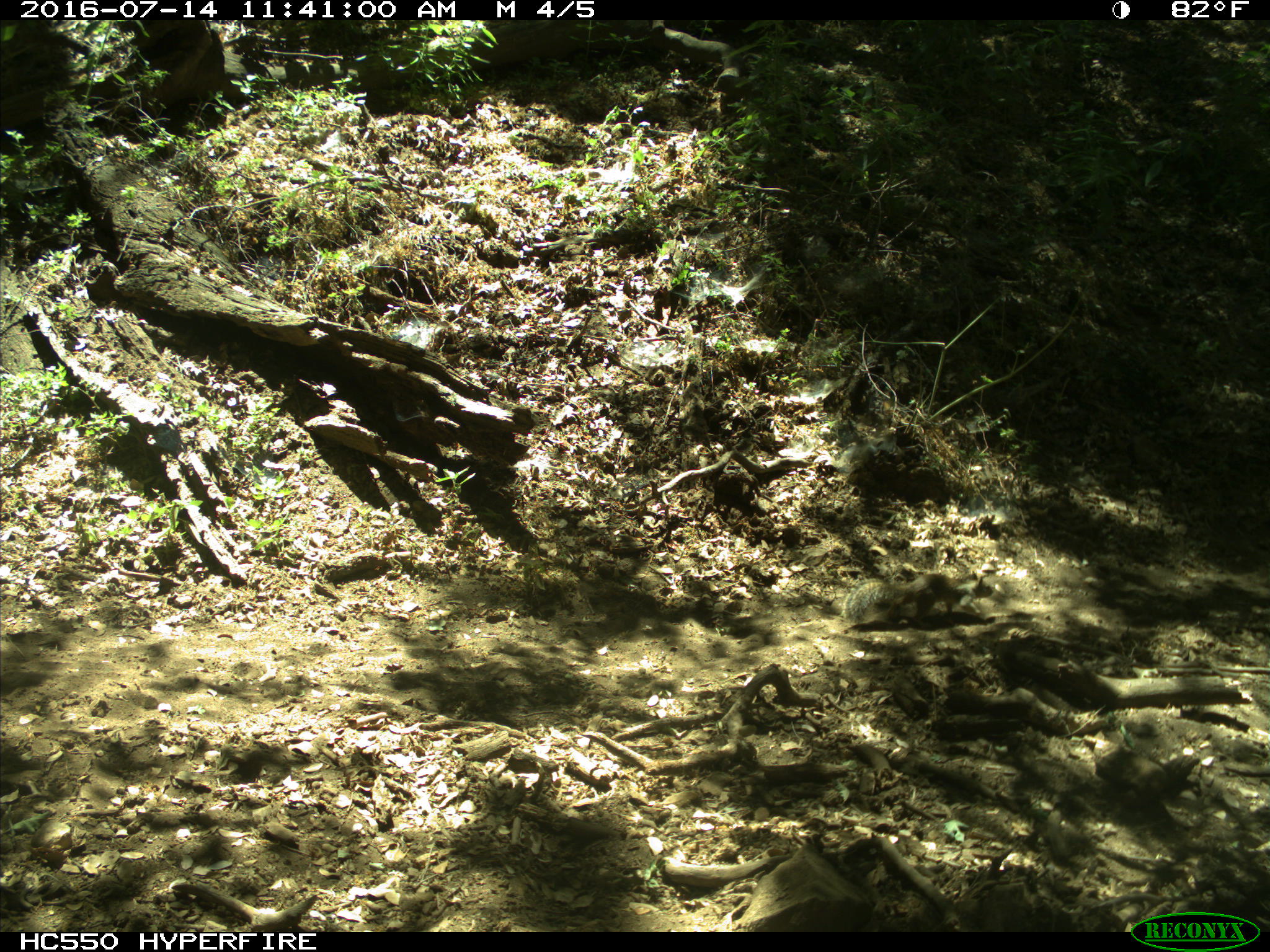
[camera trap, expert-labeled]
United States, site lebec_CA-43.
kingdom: Animalia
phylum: Chordata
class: Mammalia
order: Rodentia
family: Sciuridae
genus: Otospermophilus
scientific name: Otospermophilus beecheyi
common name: california ground squirrel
Otospermophilus beecheyi (california ground squirrel).